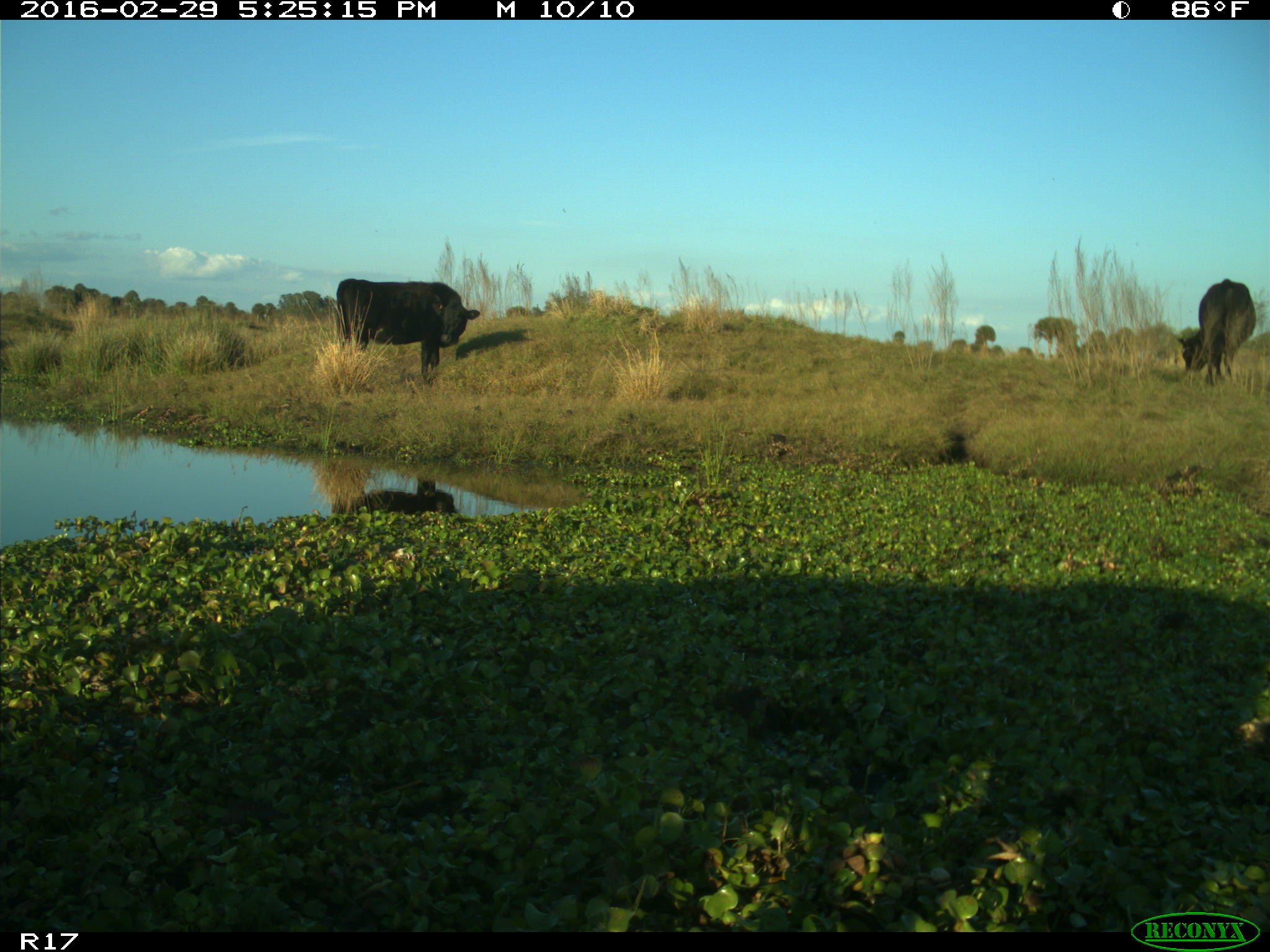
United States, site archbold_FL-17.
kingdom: Animalia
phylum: Chordata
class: Mammalia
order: Artiodactyla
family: Bovidae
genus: Bos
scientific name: Bos taurus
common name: domestic cow